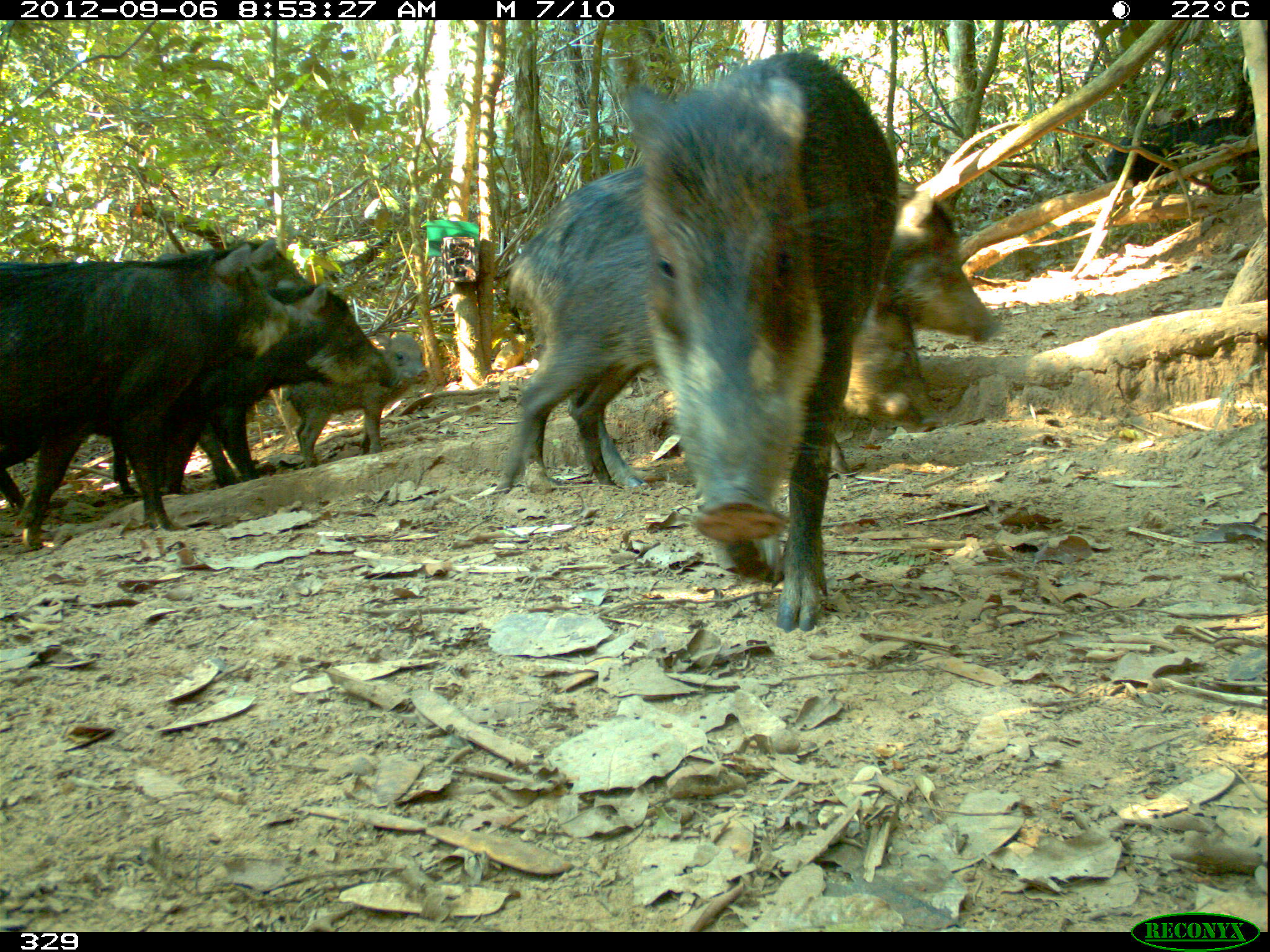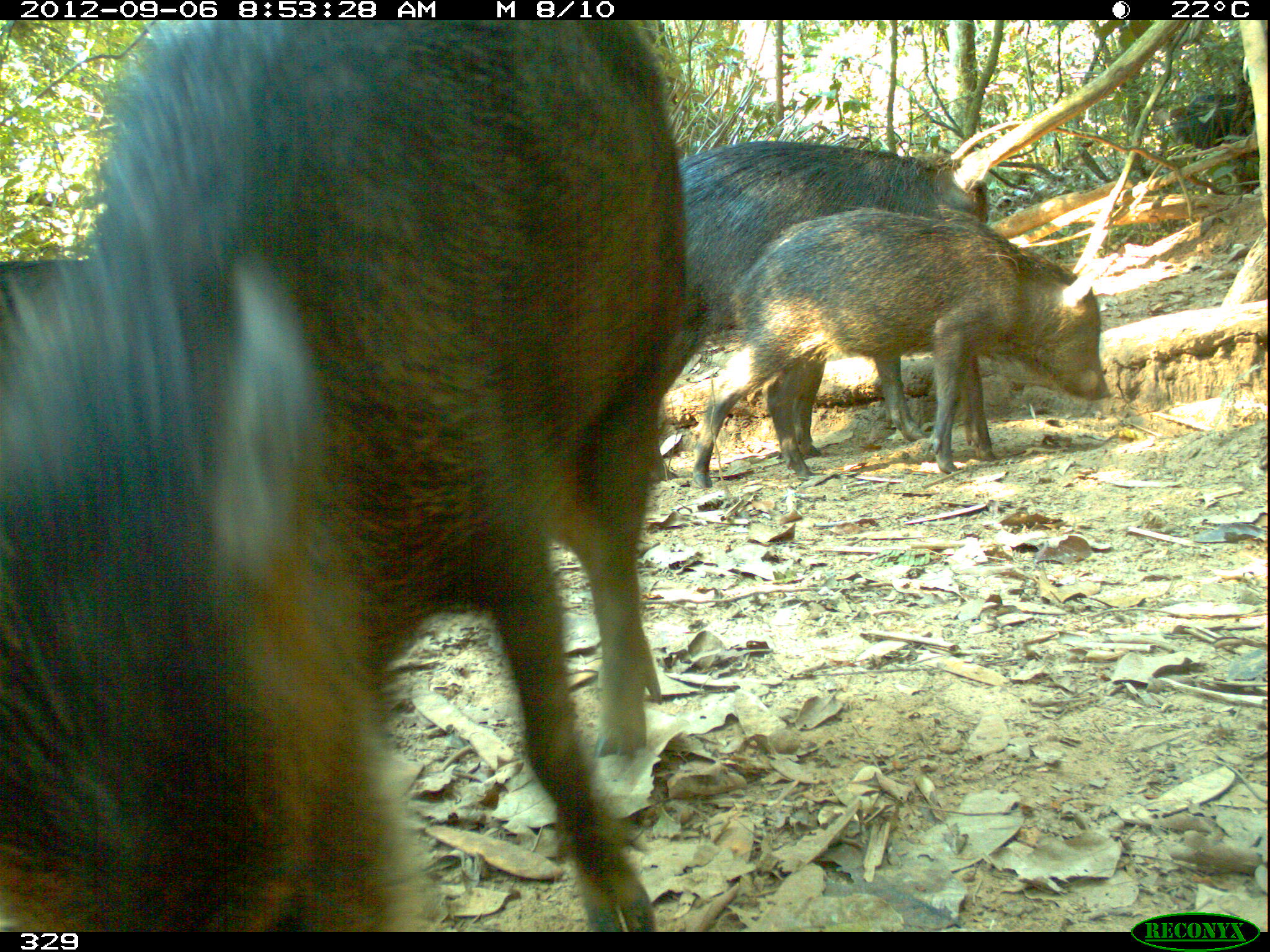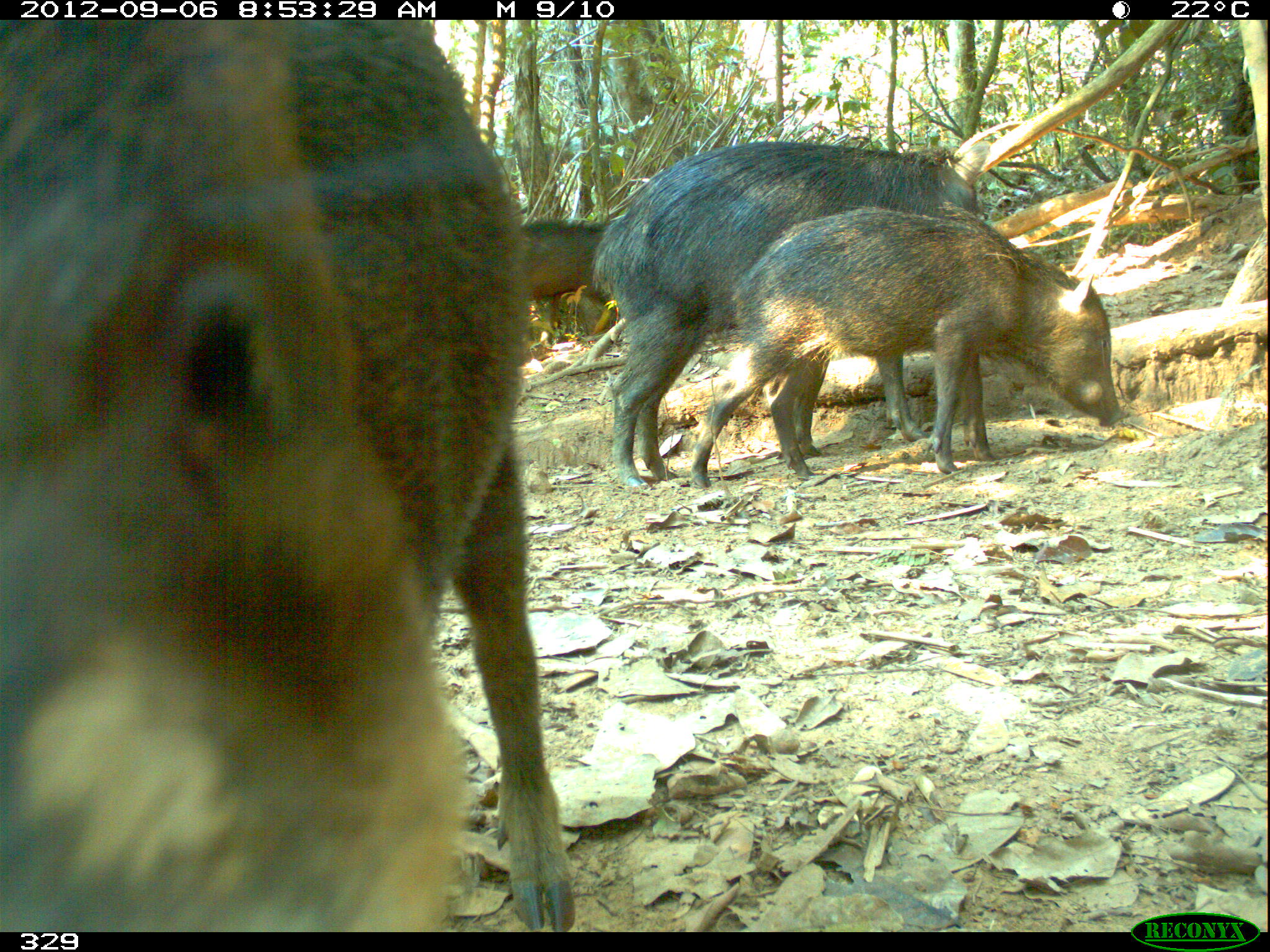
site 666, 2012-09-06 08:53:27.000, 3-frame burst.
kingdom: Animalia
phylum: Chordata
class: Mammalia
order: Artiodactyla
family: Tayassuidae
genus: Tayassu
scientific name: Tayassu pecari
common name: white-lipped peccary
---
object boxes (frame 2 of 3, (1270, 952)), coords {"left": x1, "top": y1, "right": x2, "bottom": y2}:
tayassu pecari: {"left": 0, "top": 20, "right": 692, "bottom": 932}; {"left": 693, "top": 209, "right": 1113, "bottom": 487}; {"left": 678, "top": 135, "right": 989, "bottom": 434}; {"left": 0, "top": 237, "right": 87, "bottom": 309}; {"left": 1171, "top": 91, "right": 1261, "bottom": 160}; {"left": 126, "top": 15, "right": 137, "bottom": 24}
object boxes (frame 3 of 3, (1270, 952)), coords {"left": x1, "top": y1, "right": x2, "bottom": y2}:
tayassu pecari: {"left": 0, "top": 20, "right": 576, "bottom": 932}; {"left": 593, "top": 140, "right": 990, "bottom": 488}; {"left": 693, "top": 207, "right": 1124, "bottom": 492}; {"left": 519, "top": 221, "right": 605, "bottom": 293}